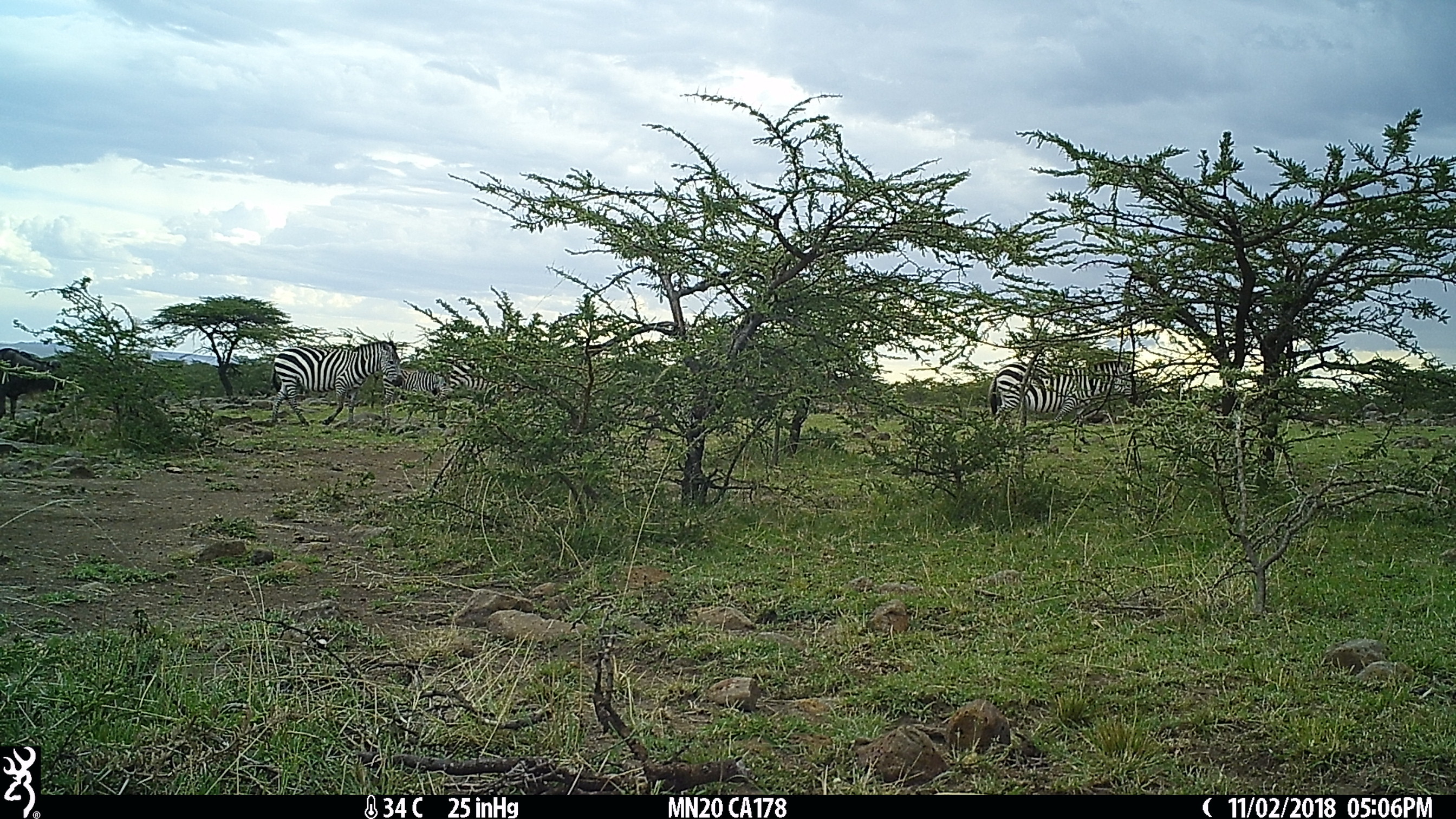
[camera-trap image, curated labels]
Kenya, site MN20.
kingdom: Animalia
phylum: Chordata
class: Mammalia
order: Perissodactyla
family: Equidae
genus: Equus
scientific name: Equus quagga burchellii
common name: burchell's zebra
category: zebra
Zebra (burchell's zebra) (Equus quagga burchellii).